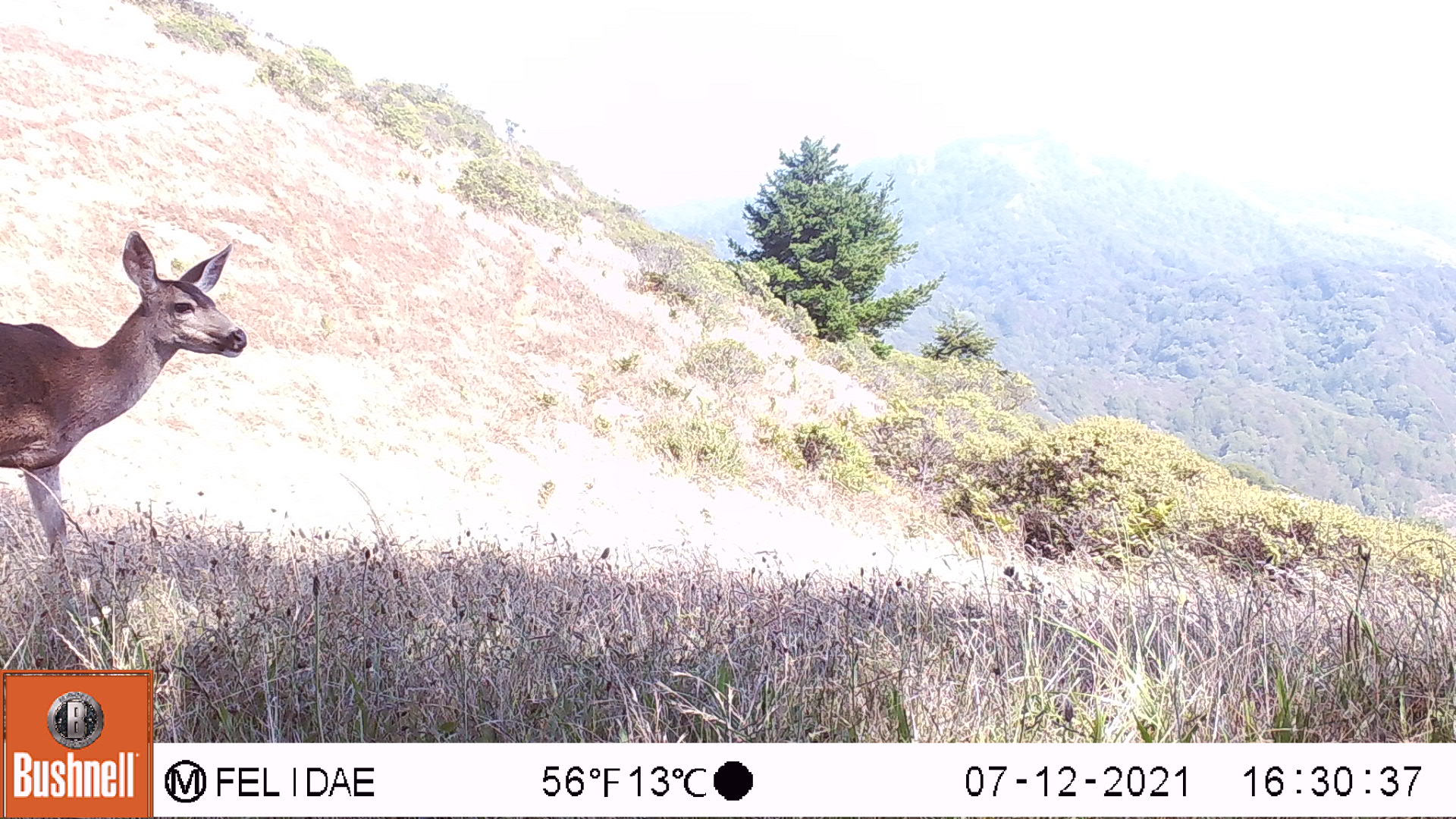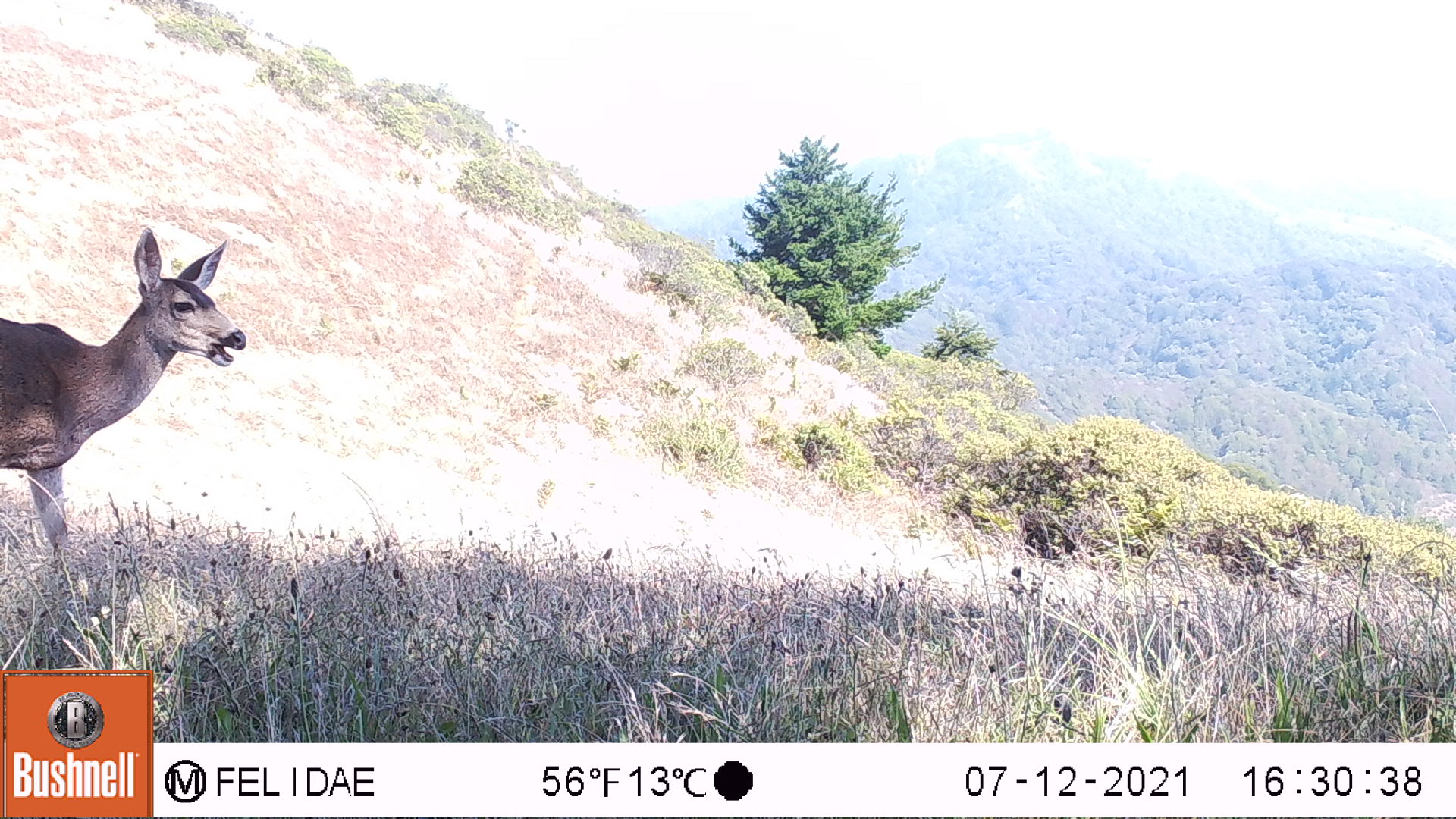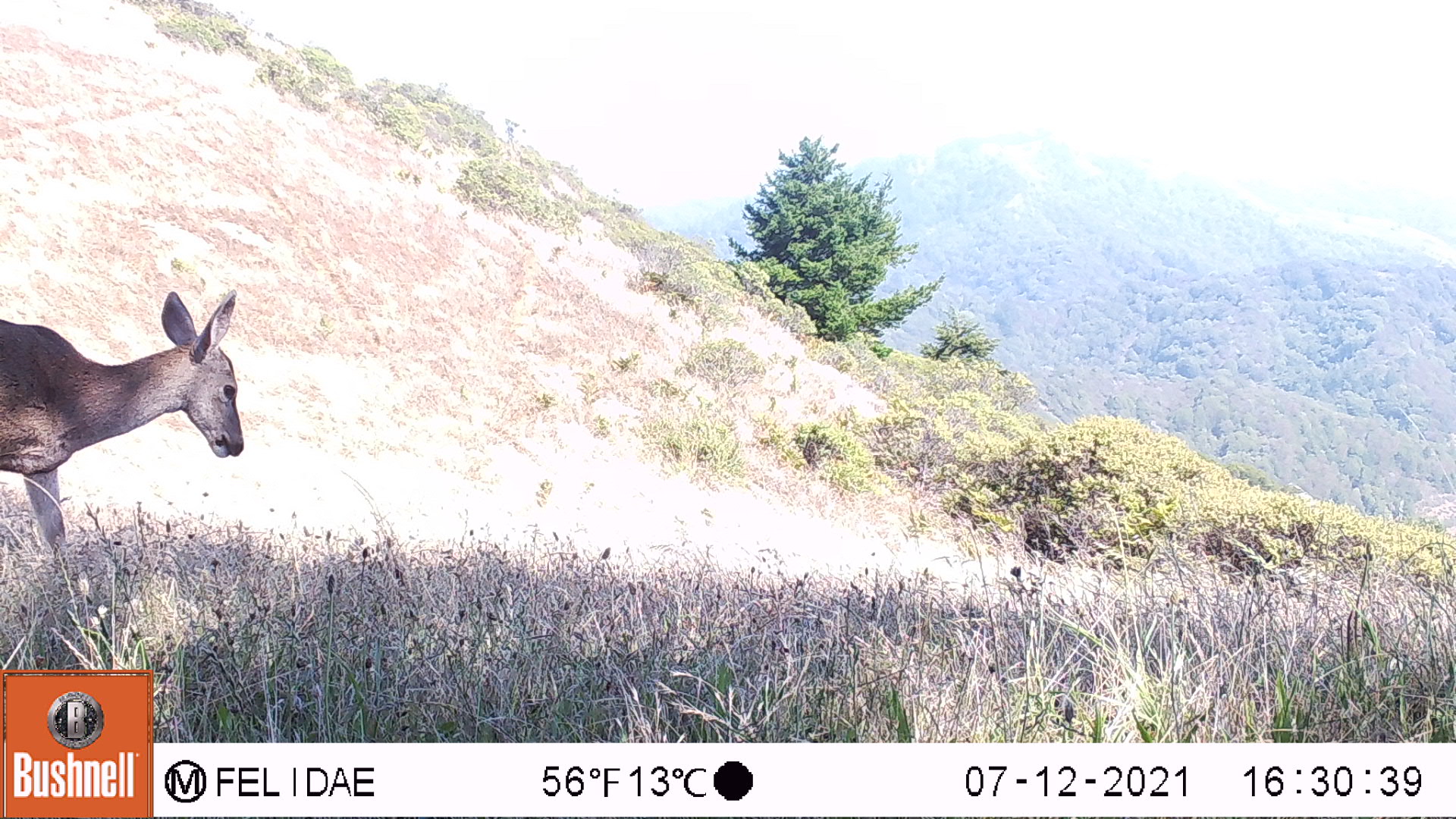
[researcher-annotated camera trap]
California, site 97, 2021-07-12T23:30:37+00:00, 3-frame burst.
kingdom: Animalia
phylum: Chordata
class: Mammalia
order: Artiodactyla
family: Cervidae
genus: Odocoileus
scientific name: Odocoileus hemionus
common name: mule deer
Mule deer (Odocoileus hemionus).